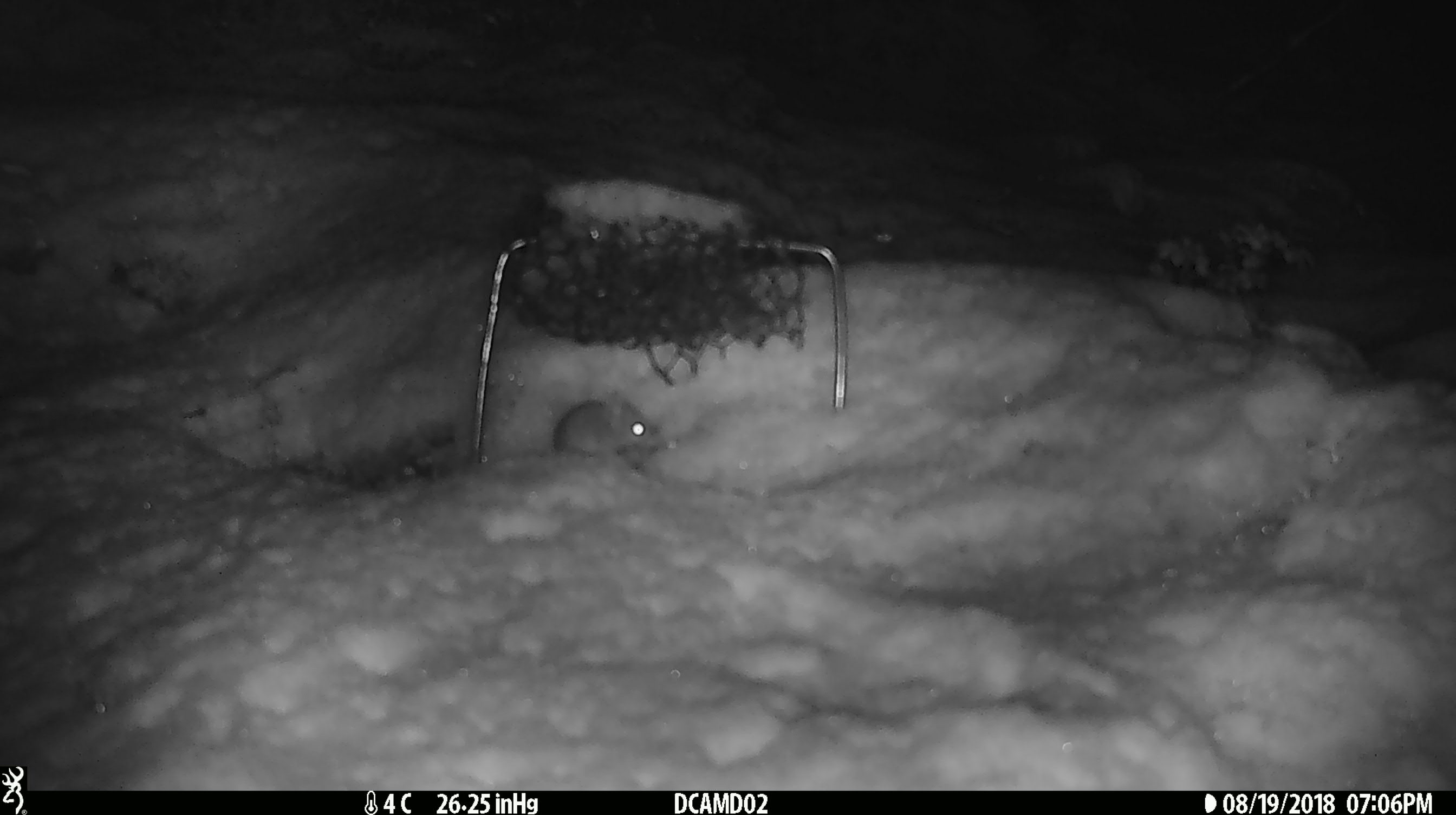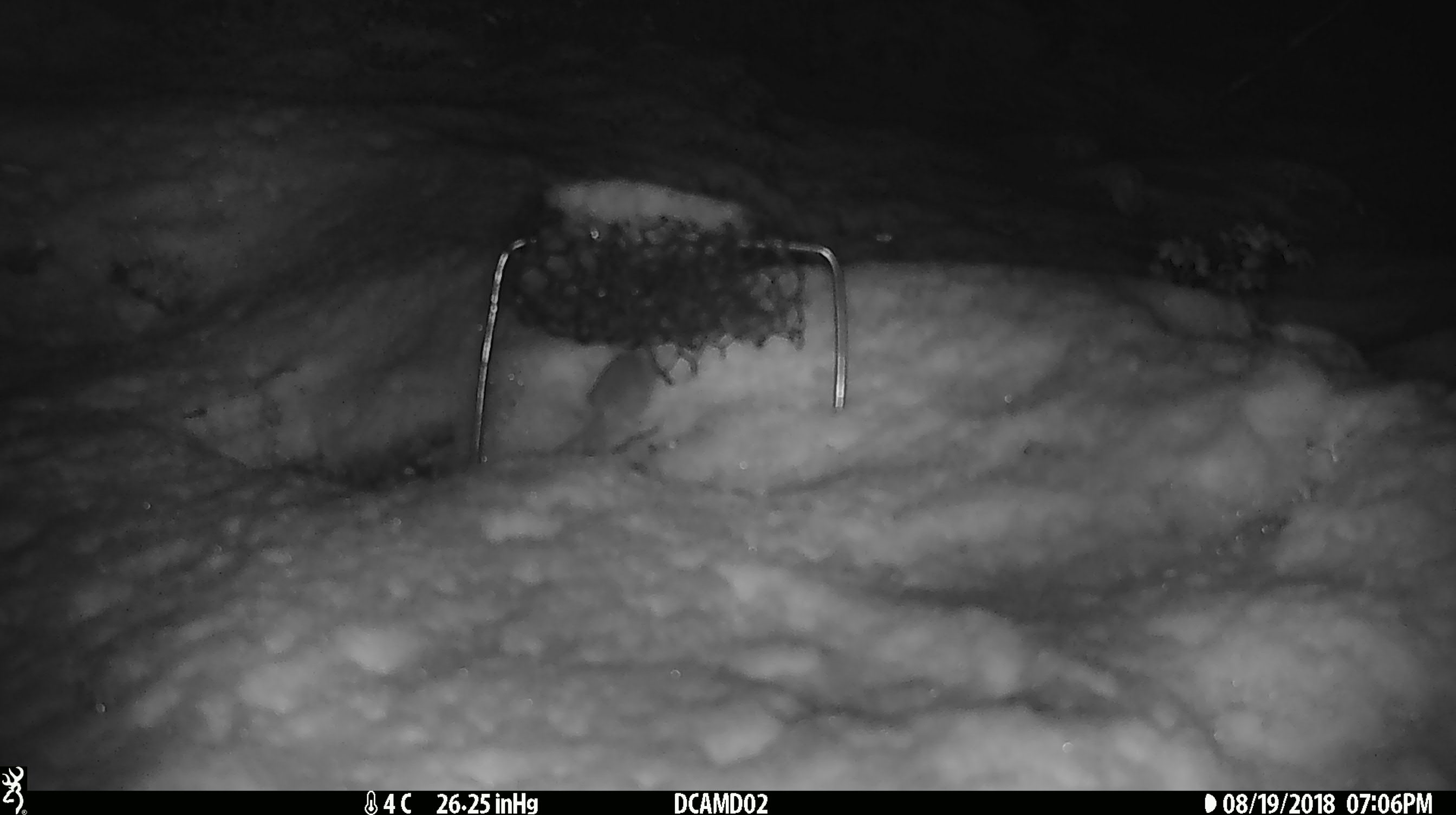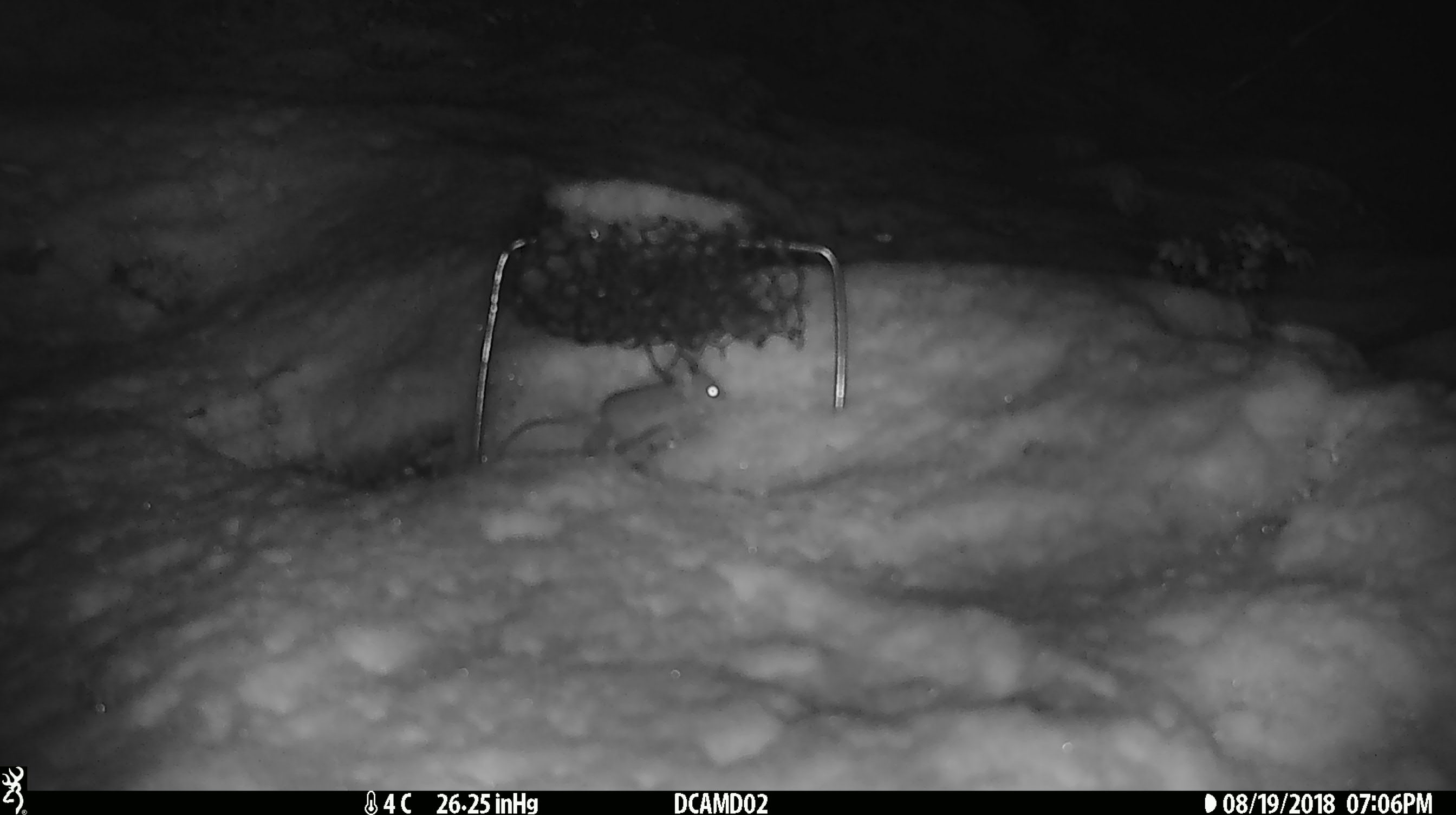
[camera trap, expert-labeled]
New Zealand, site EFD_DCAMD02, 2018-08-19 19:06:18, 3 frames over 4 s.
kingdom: Animalia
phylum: Chordata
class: Mammalia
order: Rodentia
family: Muridae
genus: Mus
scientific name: Mus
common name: mouse